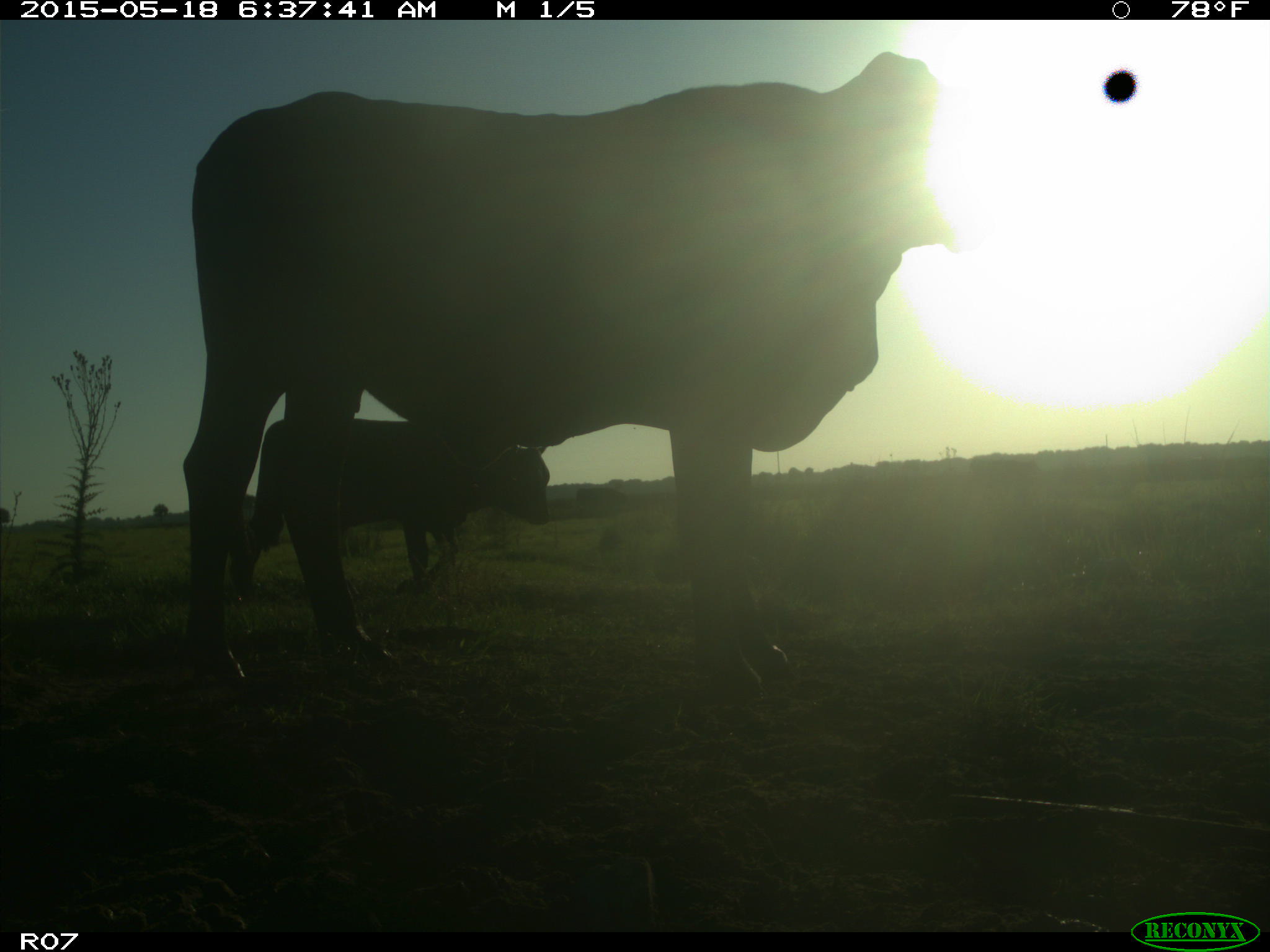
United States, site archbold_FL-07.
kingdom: Animalia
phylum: Chordata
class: Mammalia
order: Artiodactyla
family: Bovidae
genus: Bos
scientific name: Bos taurus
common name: domestic cow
Bos taurus (domestic cow).